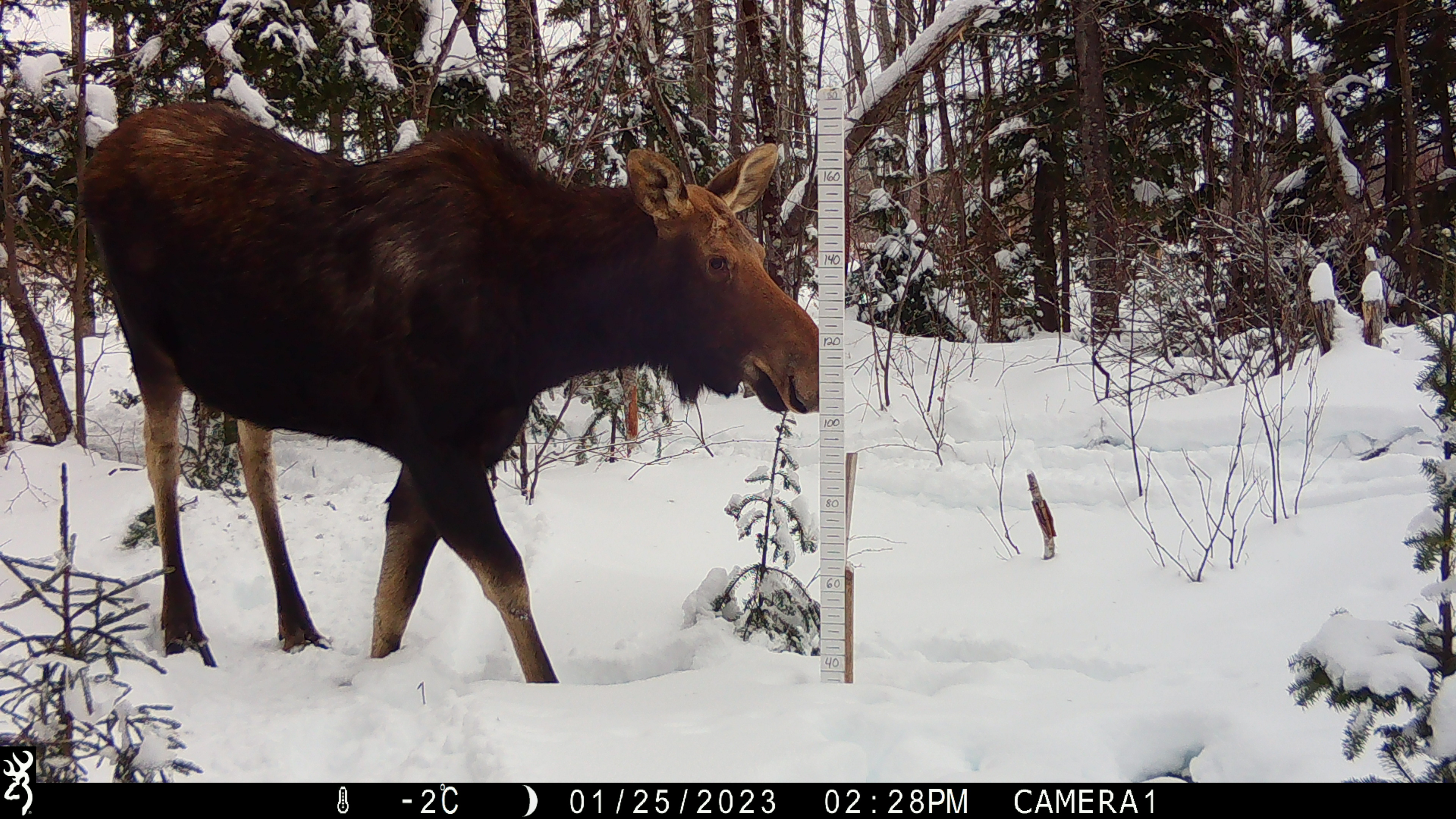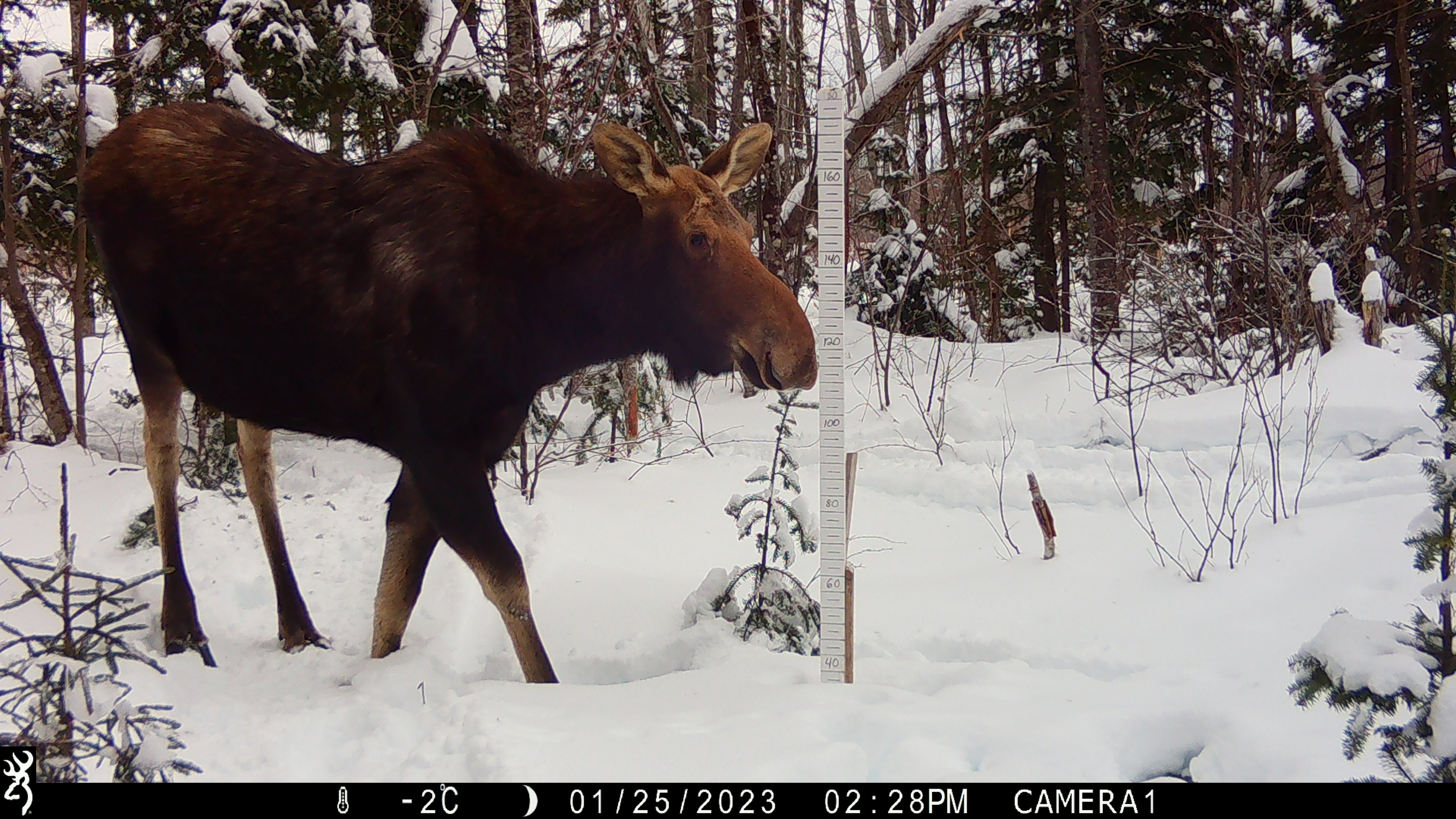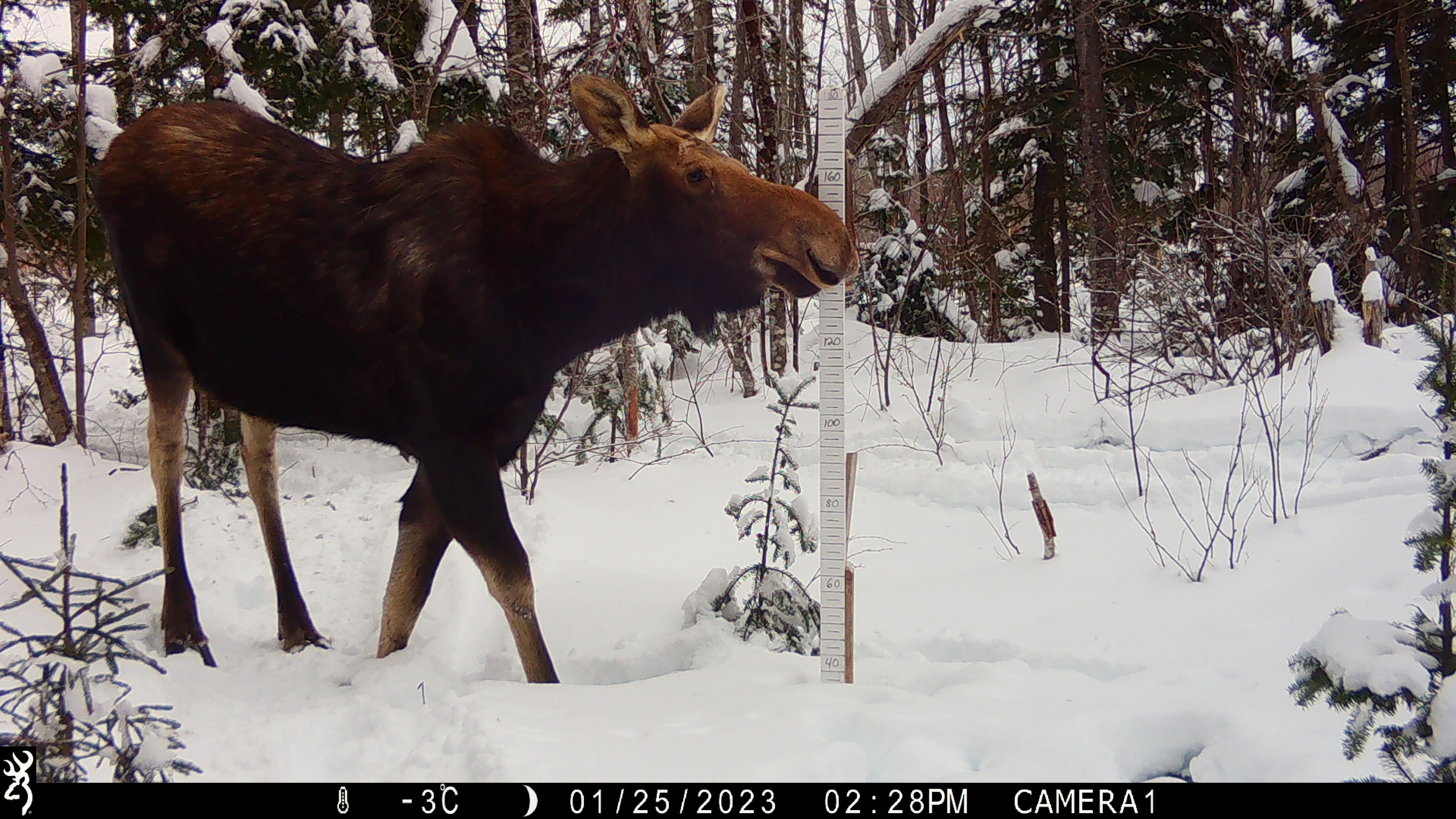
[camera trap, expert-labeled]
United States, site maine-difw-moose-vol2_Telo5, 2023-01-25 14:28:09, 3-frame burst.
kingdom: Animalia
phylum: Chordata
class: Mammalia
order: Artiodactyla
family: Cervidae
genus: Alces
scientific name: Alces alces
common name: moose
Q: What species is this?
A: Moose (Alces alces).